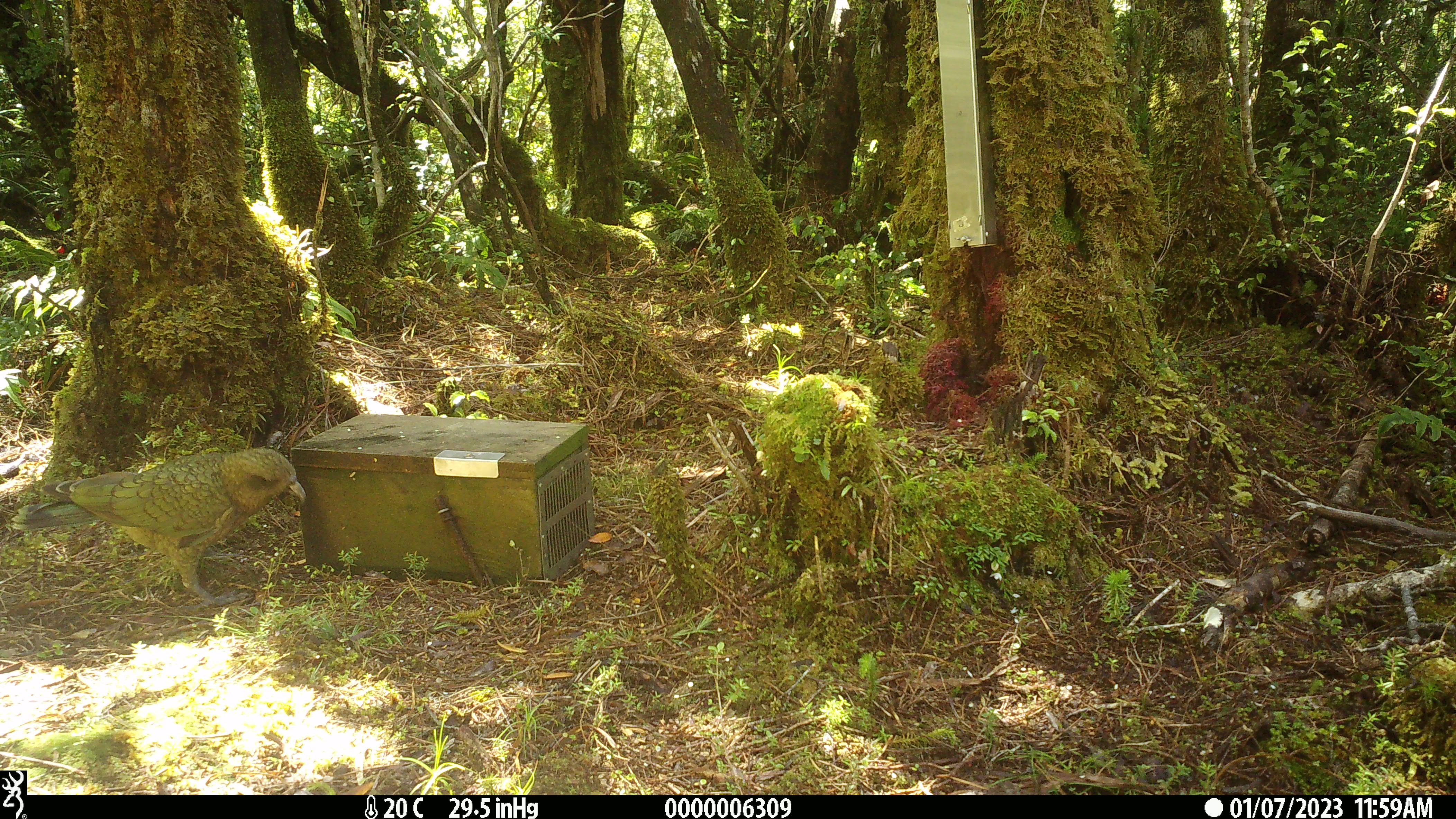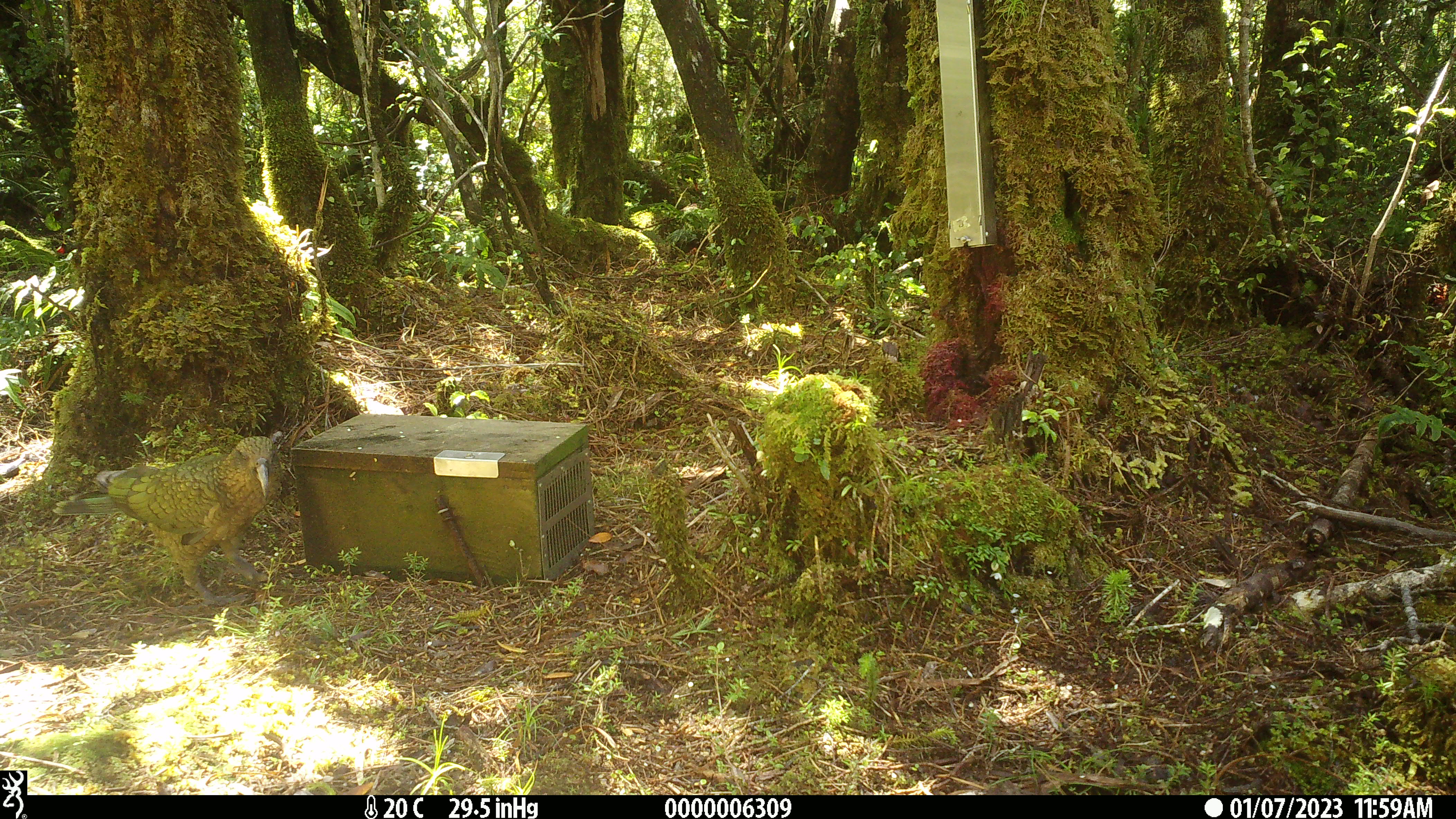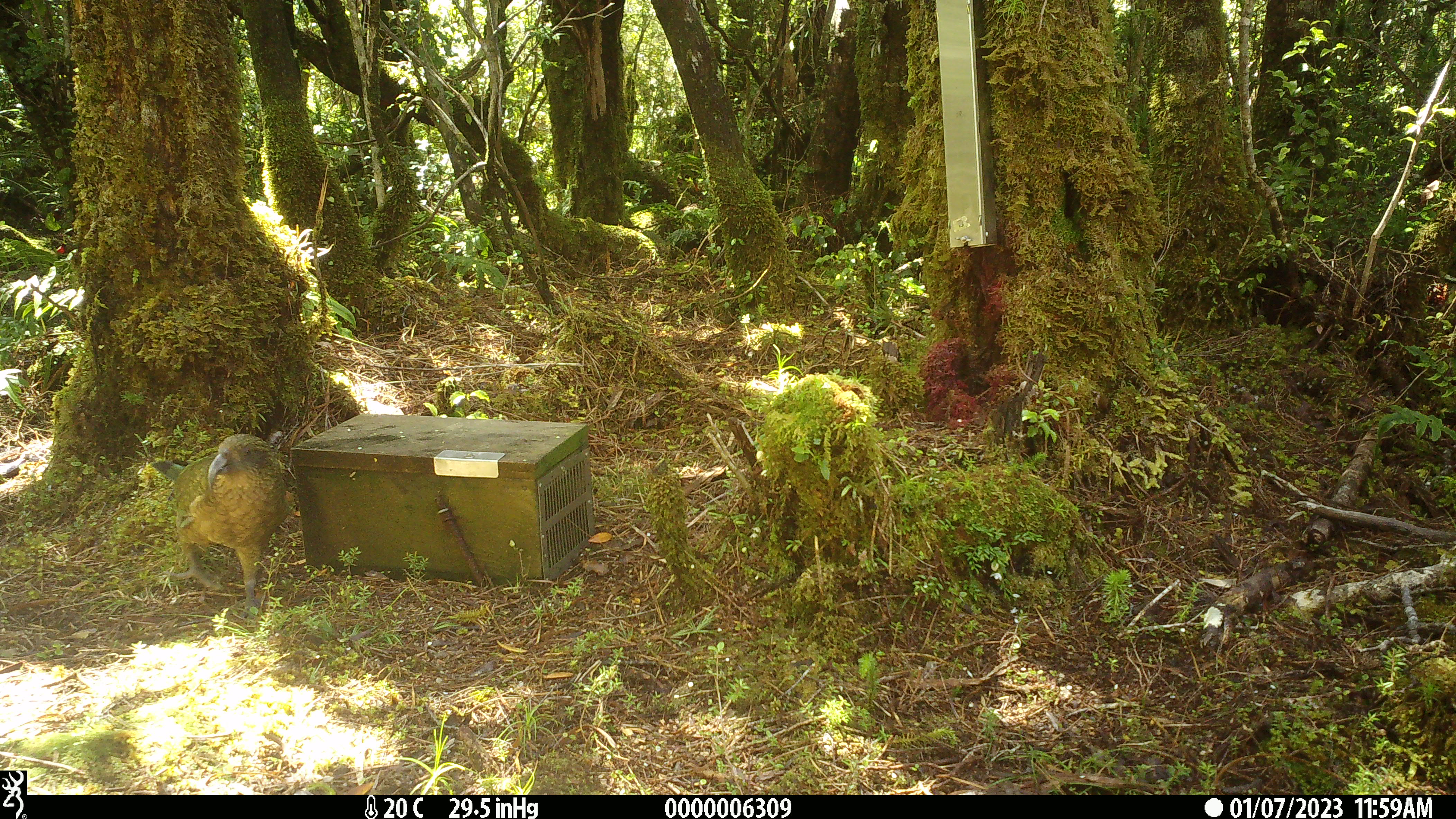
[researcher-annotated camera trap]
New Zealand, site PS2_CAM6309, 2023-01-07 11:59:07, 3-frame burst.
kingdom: Animalia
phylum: Chordata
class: Aves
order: Psittaciformes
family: Strigopidae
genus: Nestor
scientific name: Nestor notabilis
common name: kea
Kea (Nestor notabilis).